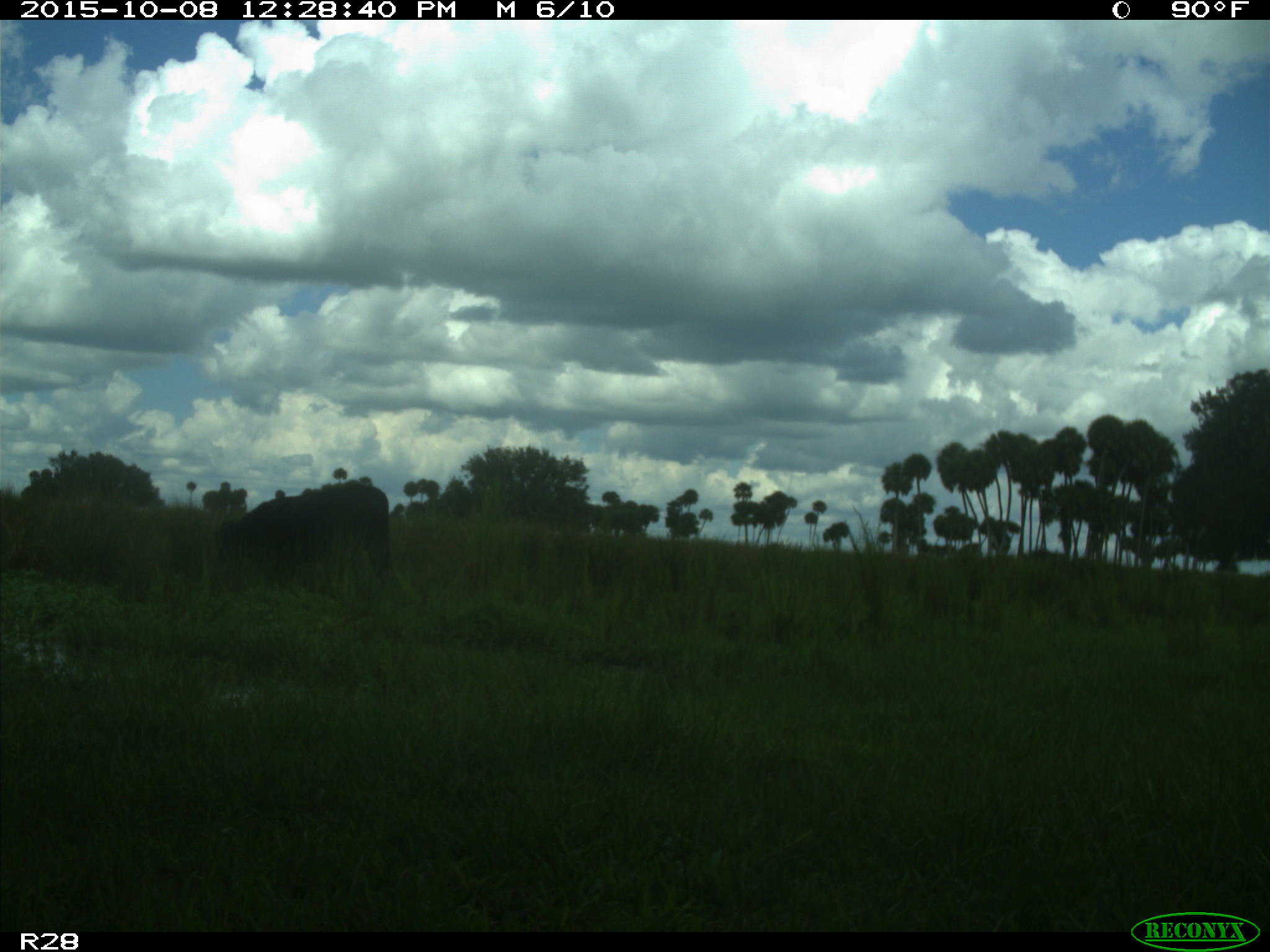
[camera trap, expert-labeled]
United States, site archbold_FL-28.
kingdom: Animalia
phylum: Chordata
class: Mammalia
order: Artiodactyla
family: Bovidae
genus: Bos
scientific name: Bos taurus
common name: domestic cow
Bos taurus (domestic cow).